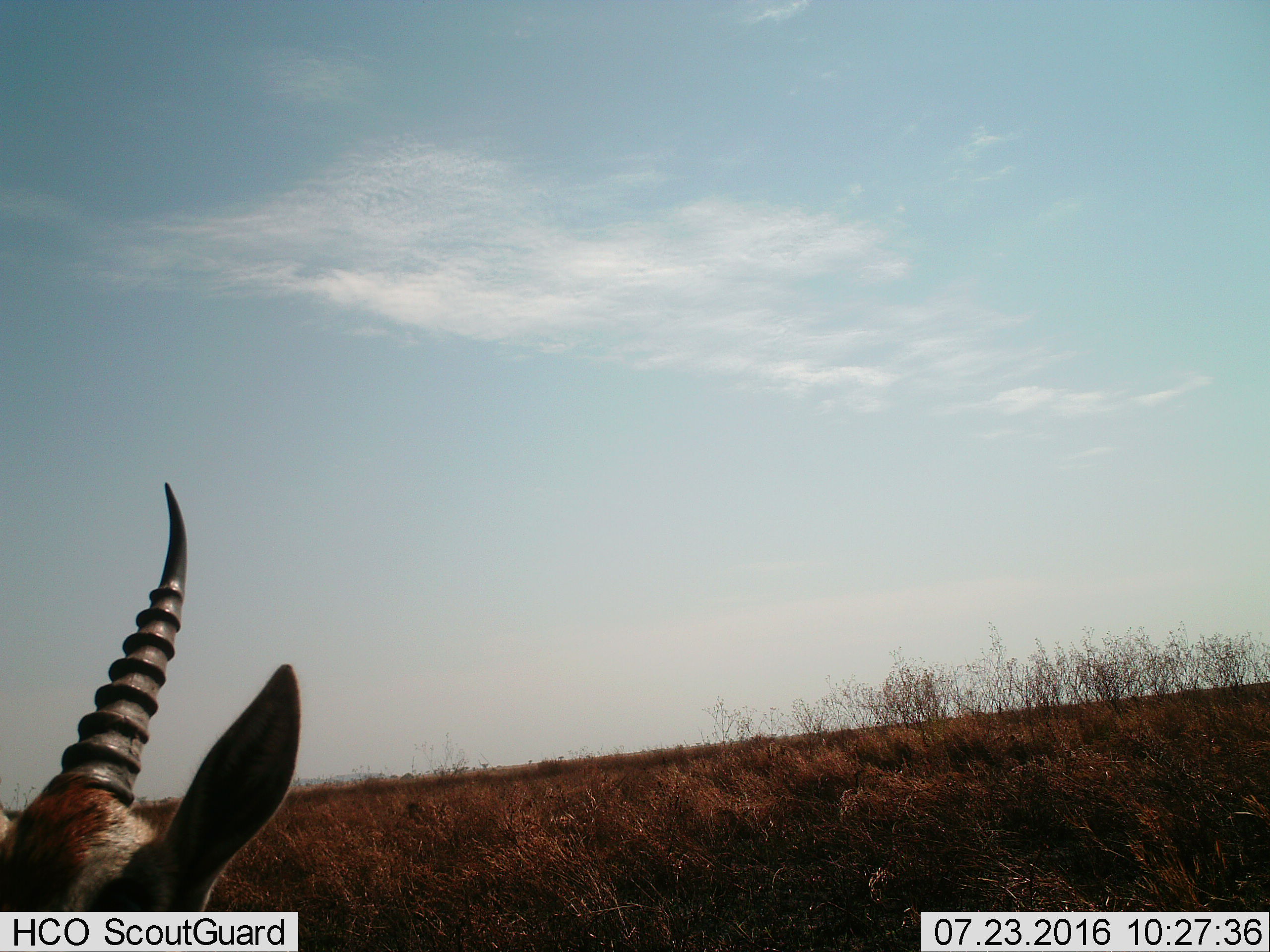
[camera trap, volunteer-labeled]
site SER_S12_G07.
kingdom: Animalia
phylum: Chordata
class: Mammalia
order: Artiodactyla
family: Bovidae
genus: Eudorcas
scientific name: Eudorcas thomsonii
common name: thomson's gazelle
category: gazellethomsons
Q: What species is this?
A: Gazellethomsons (thomson's gazelle) (Eudorcas thomsonii).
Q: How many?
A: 1.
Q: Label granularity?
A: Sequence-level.